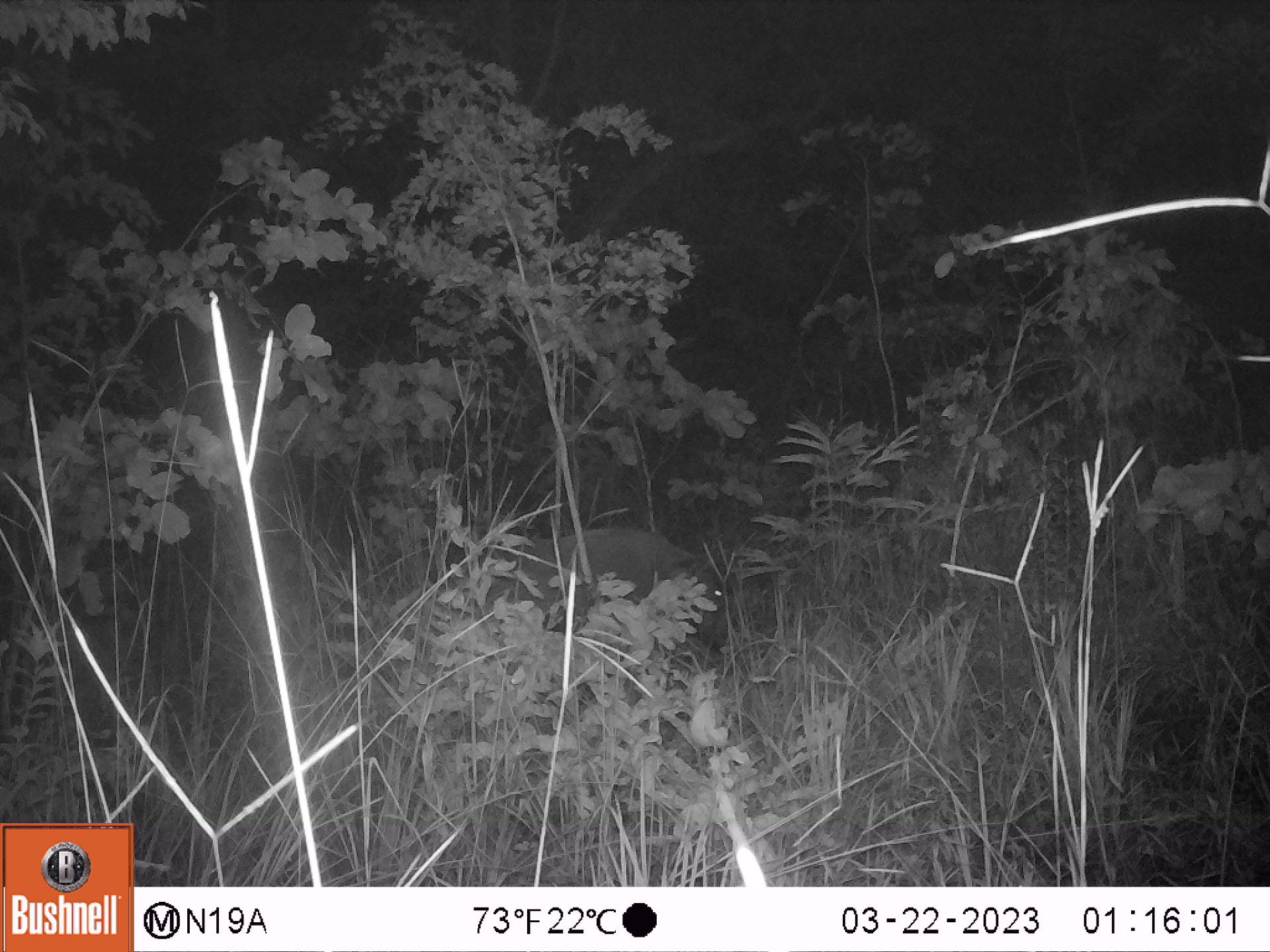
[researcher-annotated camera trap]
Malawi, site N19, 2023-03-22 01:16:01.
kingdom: Animalia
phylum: Chordata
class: Mammalia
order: Artiodactyla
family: Suidae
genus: Potamochoerus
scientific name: Potamochoerus larvatus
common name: bushpig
Bushpig (Potamochoerus larvatus), count 1.